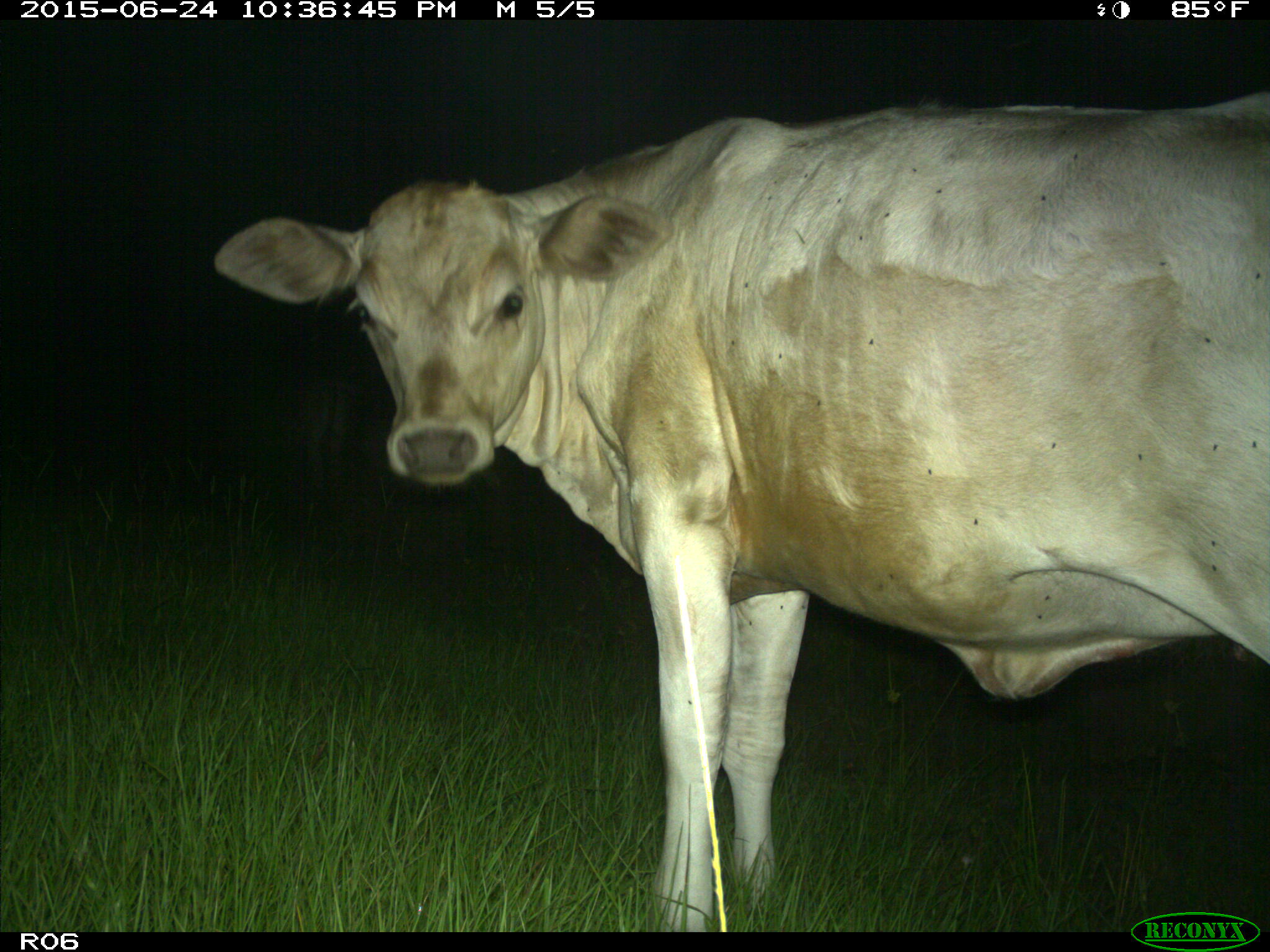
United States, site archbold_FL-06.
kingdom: Animalia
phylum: Chordata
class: Mammalia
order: Artiodactyla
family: Bovidae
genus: Bos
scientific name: Bos taurus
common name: domestic cow